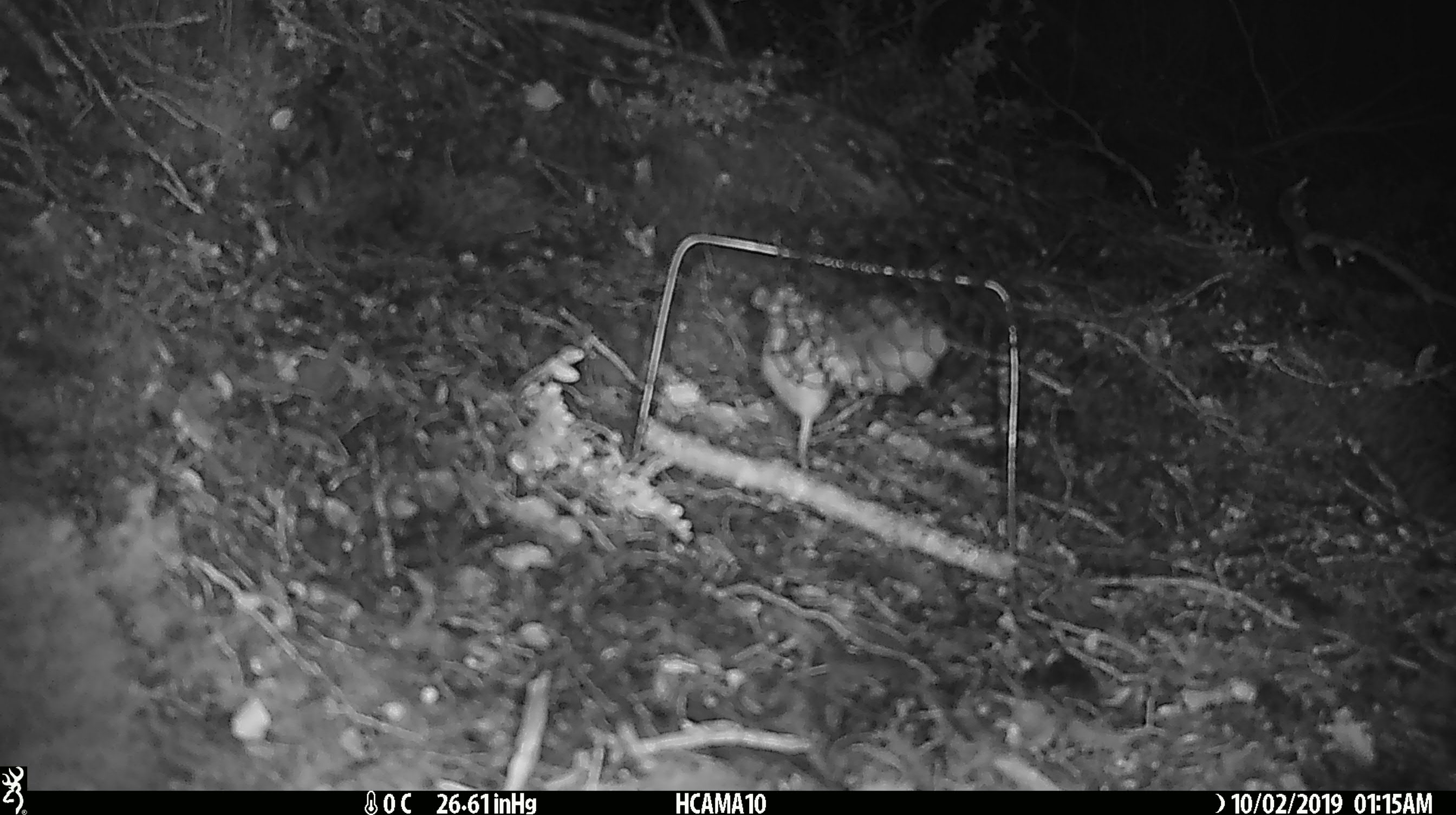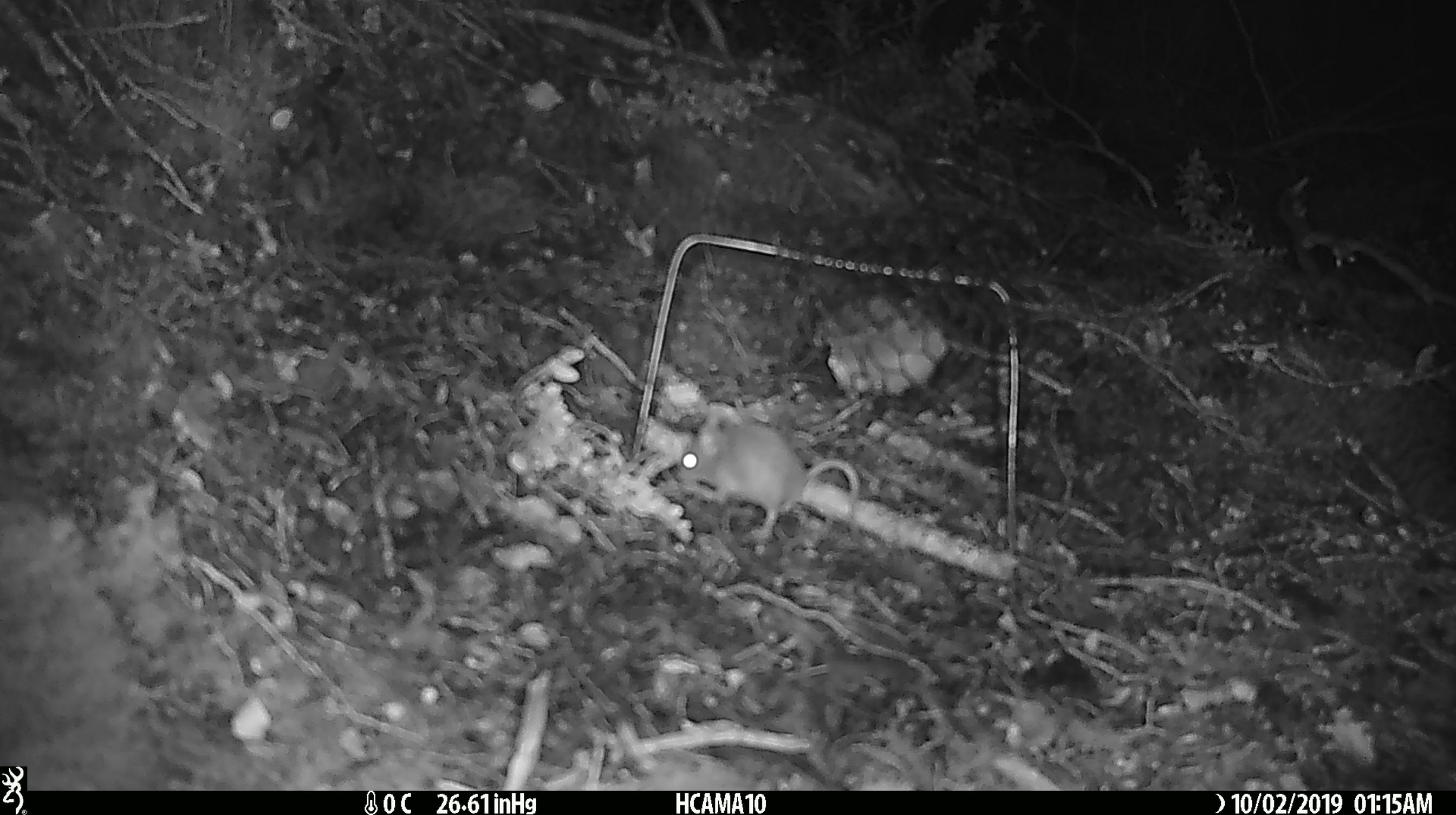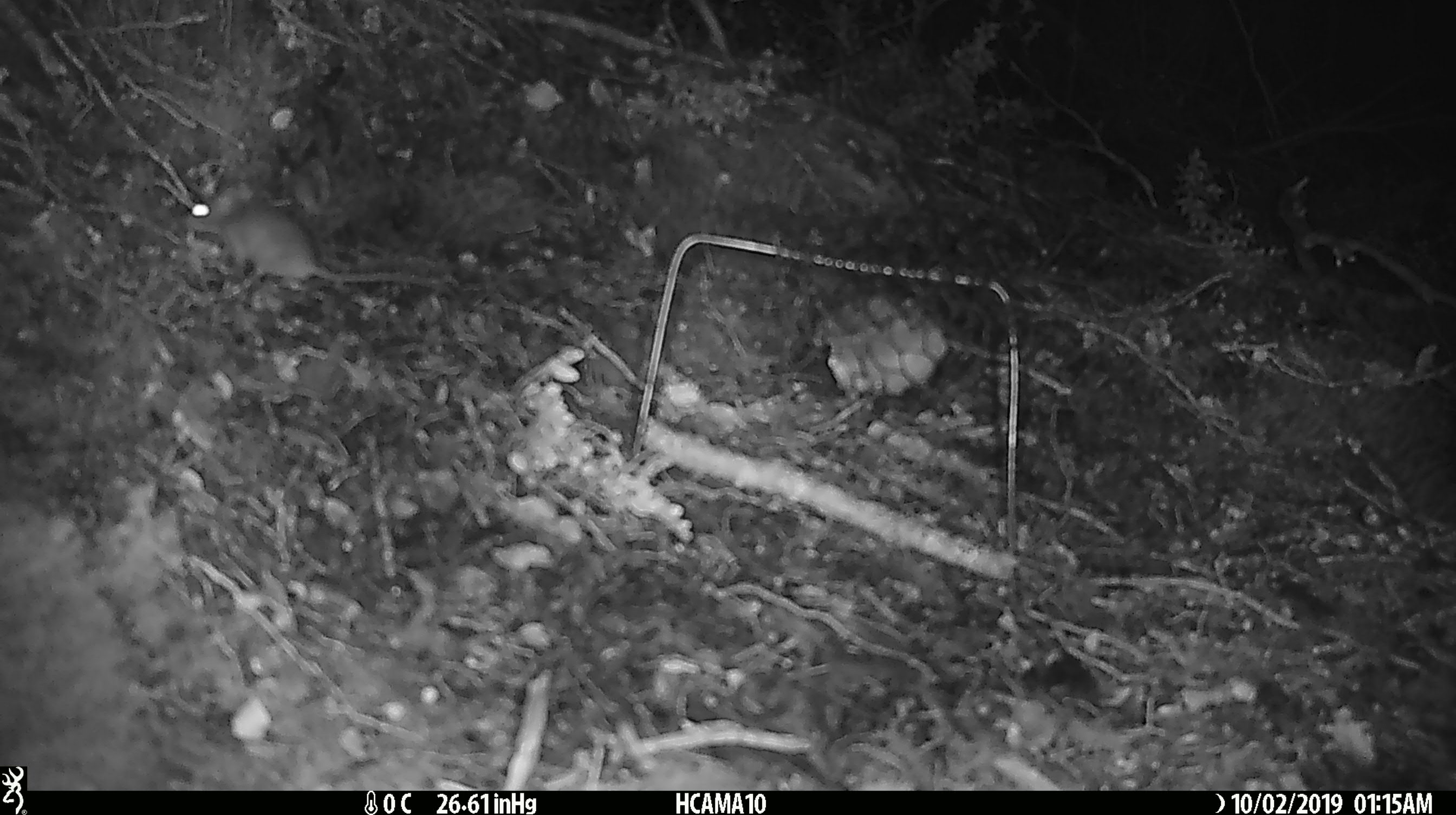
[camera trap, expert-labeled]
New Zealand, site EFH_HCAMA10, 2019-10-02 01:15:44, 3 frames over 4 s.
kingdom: Animalia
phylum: Chordata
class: Mammalia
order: Rodentia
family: Muridae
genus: Mus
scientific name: Mus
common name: mouse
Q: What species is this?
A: Mouse (Mus).